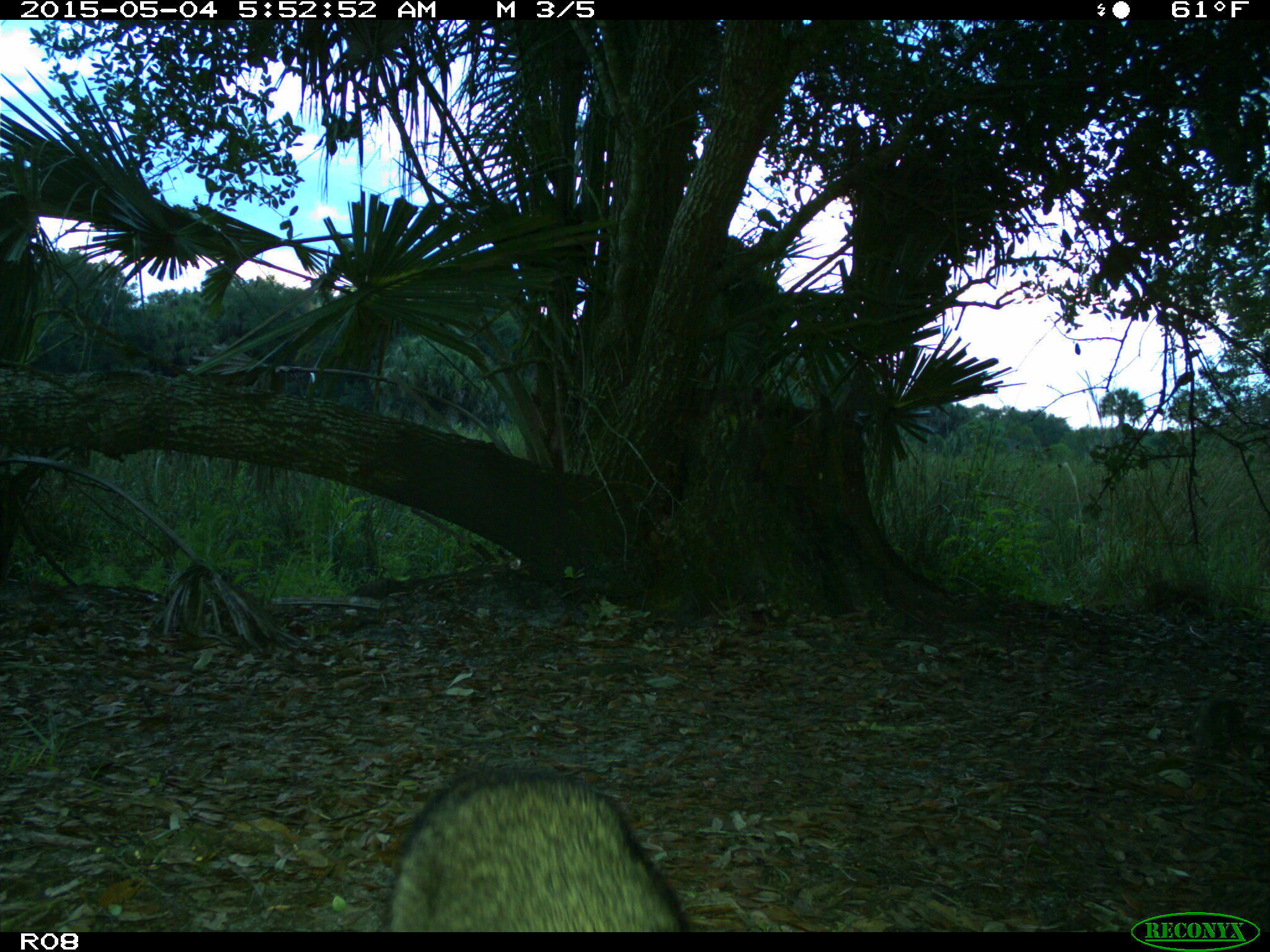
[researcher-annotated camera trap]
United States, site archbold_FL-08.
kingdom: Animalia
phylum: Chordata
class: Mammalia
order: Carnivora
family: Procyonidae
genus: Procyon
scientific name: Procyon lotor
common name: common raccoon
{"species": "Procyon lotor (common raccoon)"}